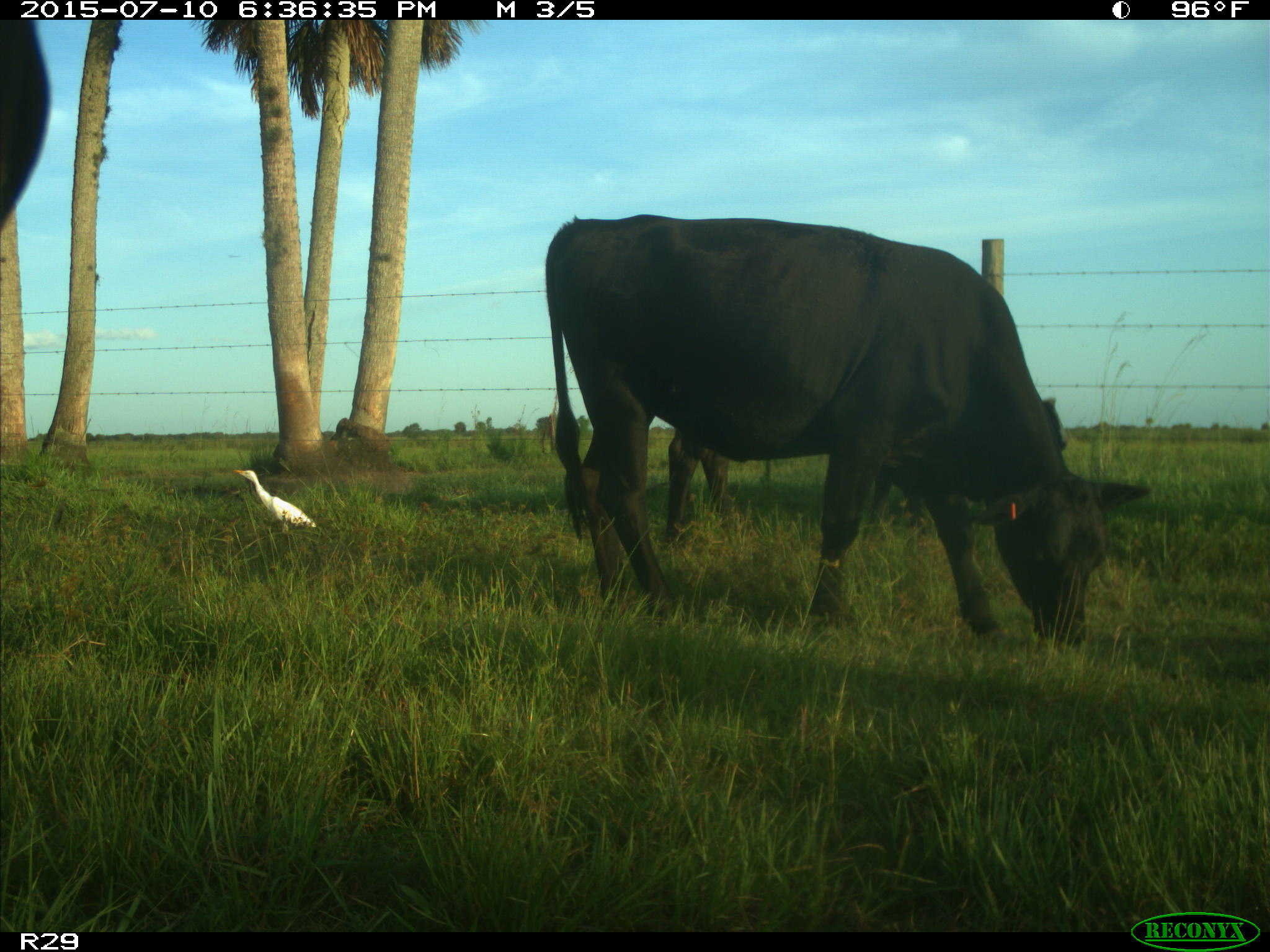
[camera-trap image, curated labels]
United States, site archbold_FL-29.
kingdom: Animalia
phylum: Chordata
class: Mammalia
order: Artiodactyla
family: Bovidae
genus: Bos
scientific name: Bos taurus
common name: domestic cow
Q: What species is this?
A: Bos taurus (domestic cow).